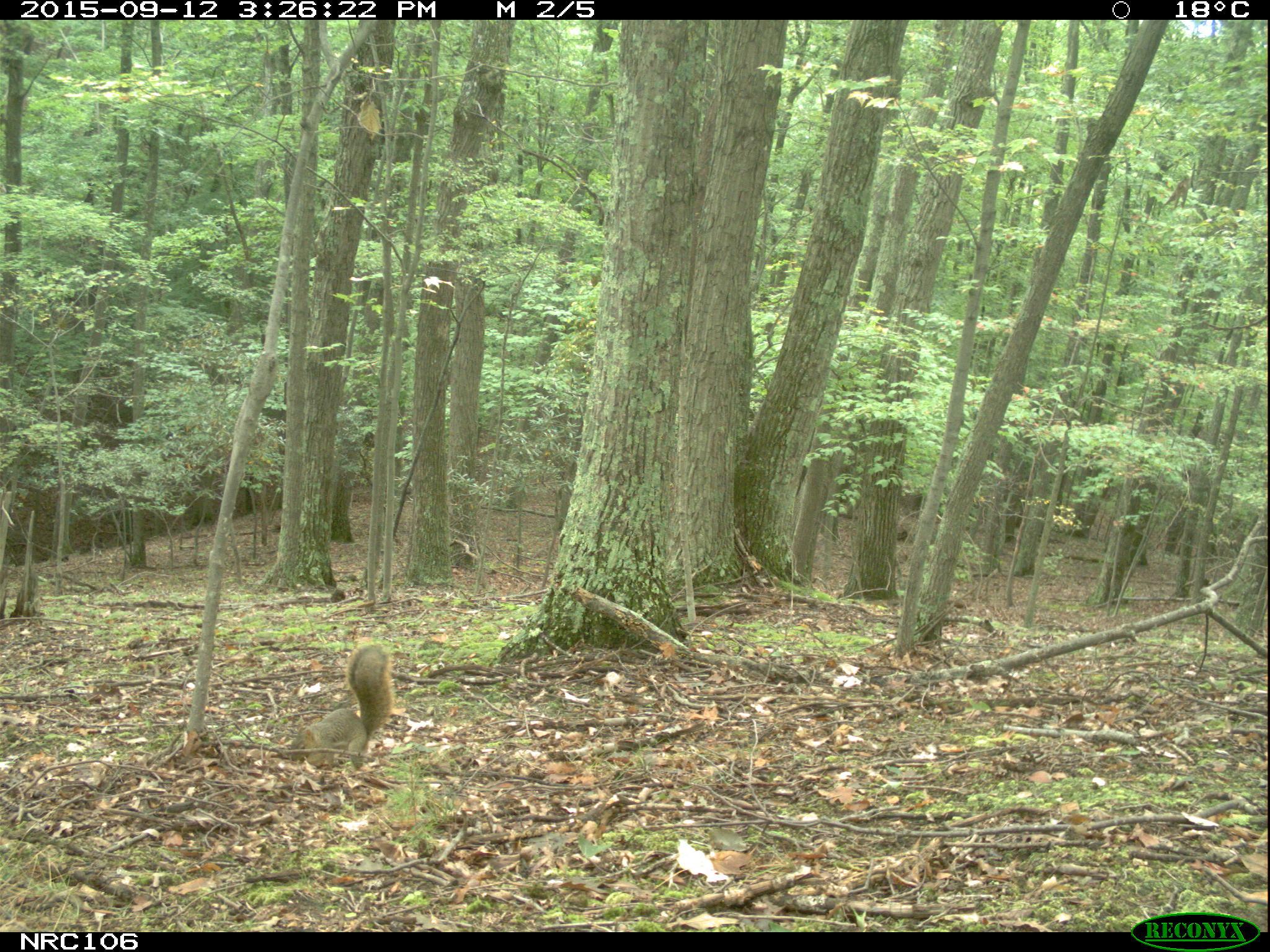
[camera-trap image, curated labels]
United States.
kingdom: Animalia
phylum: Chordata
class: Mammalia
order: Rodentia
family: Sciuridae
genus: Sciurus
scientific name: Sciurus niger cinereus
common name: eastern fox squirrel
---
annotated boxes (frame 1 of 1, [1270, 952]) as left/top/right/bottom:
Eastern Fox Squirrel: 284/636/400/779